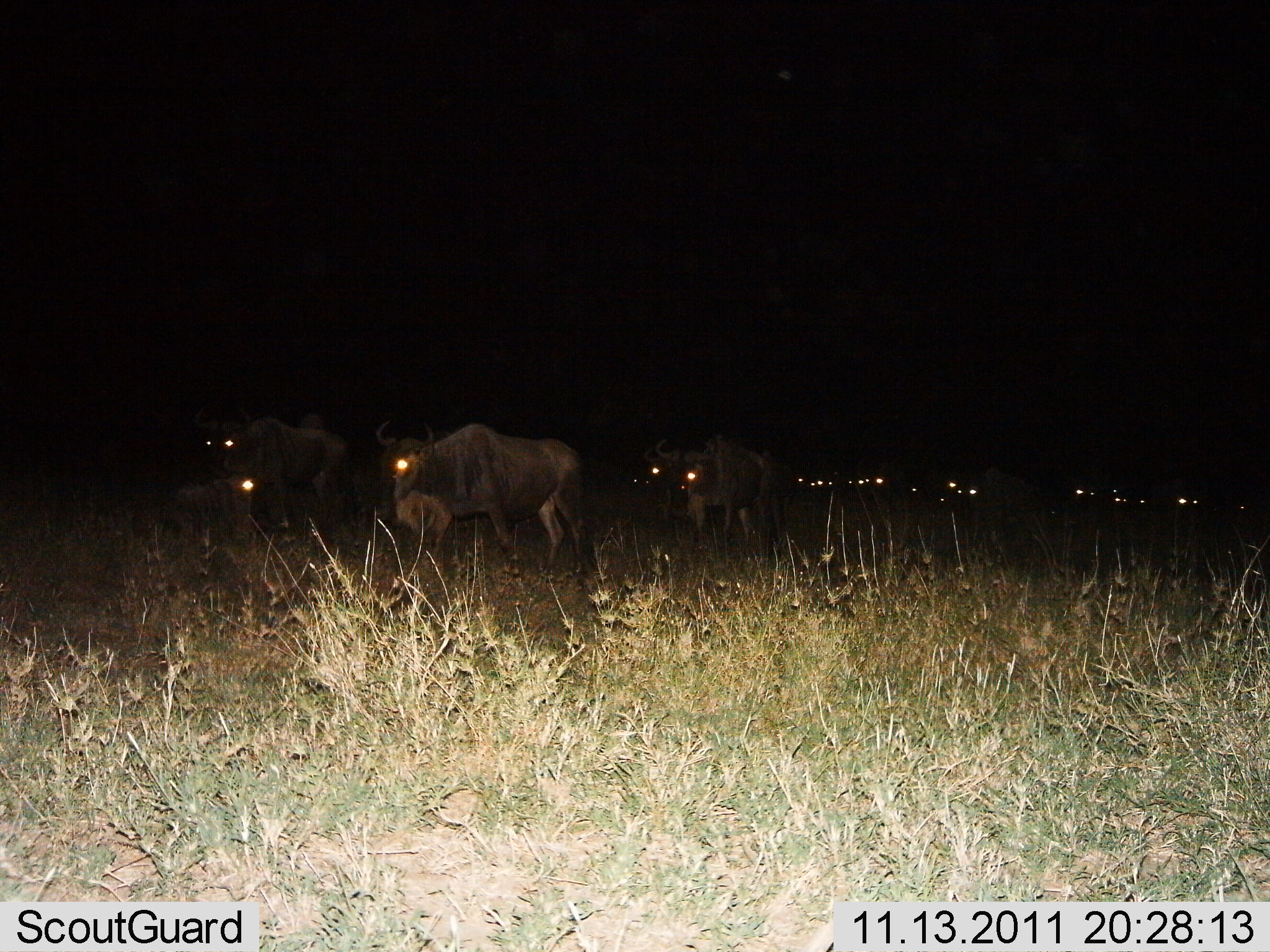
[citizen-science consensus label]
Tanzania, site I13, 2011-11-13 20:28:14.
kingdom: Animalia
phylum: Chordata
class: Mammalia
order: Artiodactyla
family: Bovidae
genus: Connochaetes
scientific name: Connochaetes taurinus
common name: blue wildebeest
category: wildebeest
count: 11-50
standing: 33%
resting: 0%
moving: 83%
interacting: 0%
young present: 0%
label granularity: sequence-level